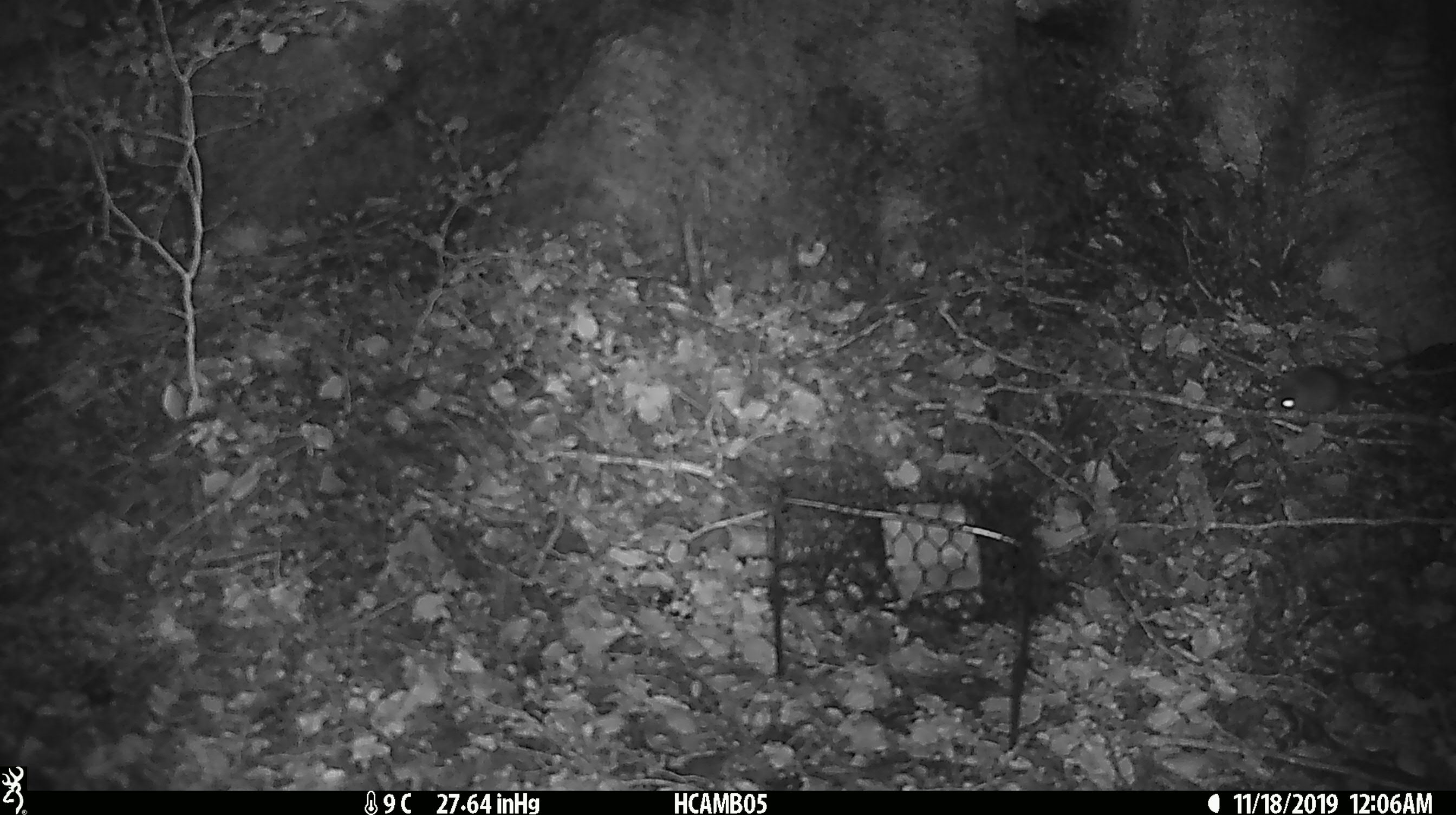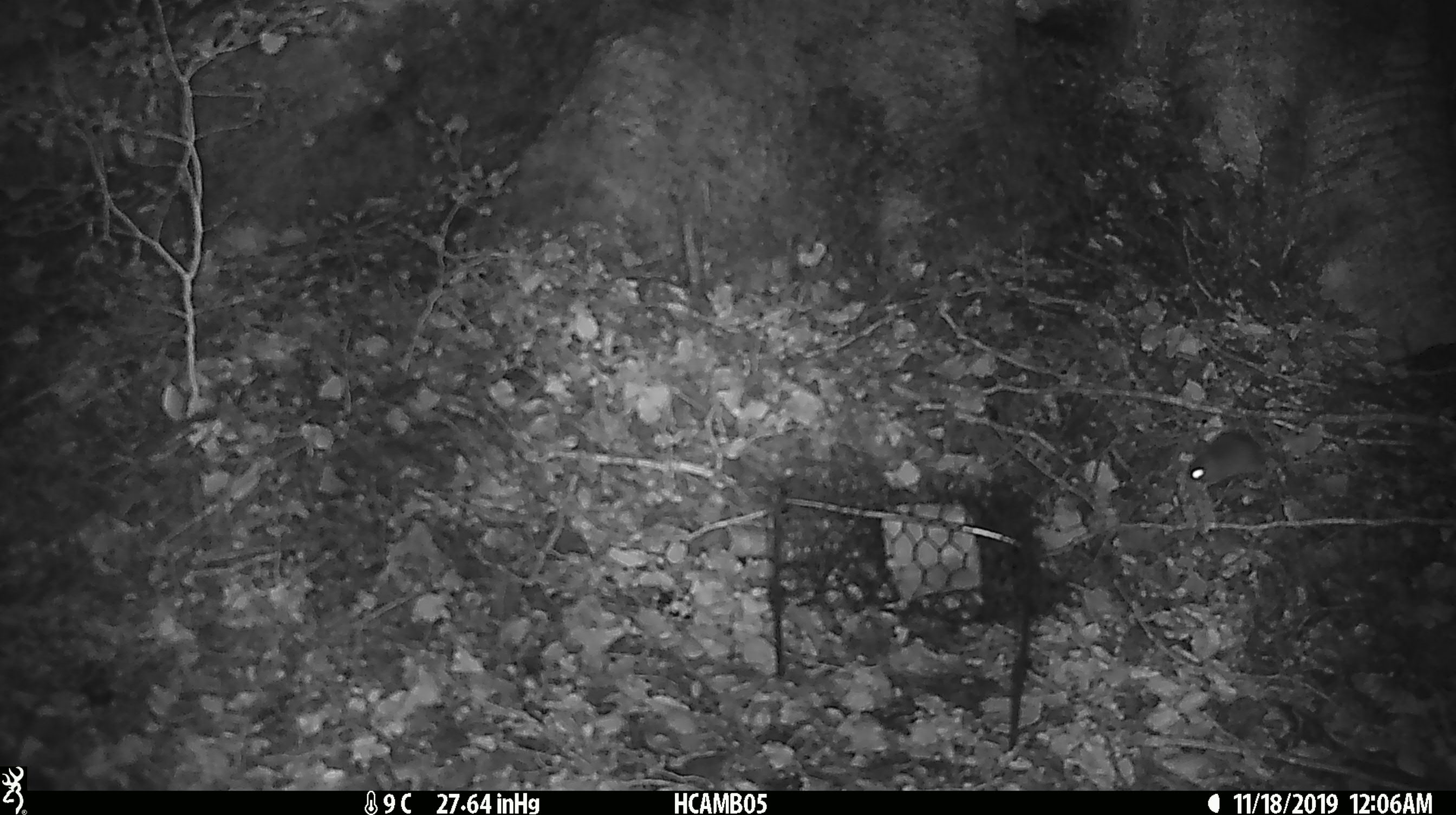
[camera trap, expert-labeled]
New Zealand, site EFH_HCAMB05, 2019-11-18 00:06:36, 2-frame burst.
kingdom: Animalia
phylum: Chordata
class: Mammalia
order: Rodentia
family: Muridae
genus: Mus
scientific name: Mus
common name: mouse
Mouse (Mus).